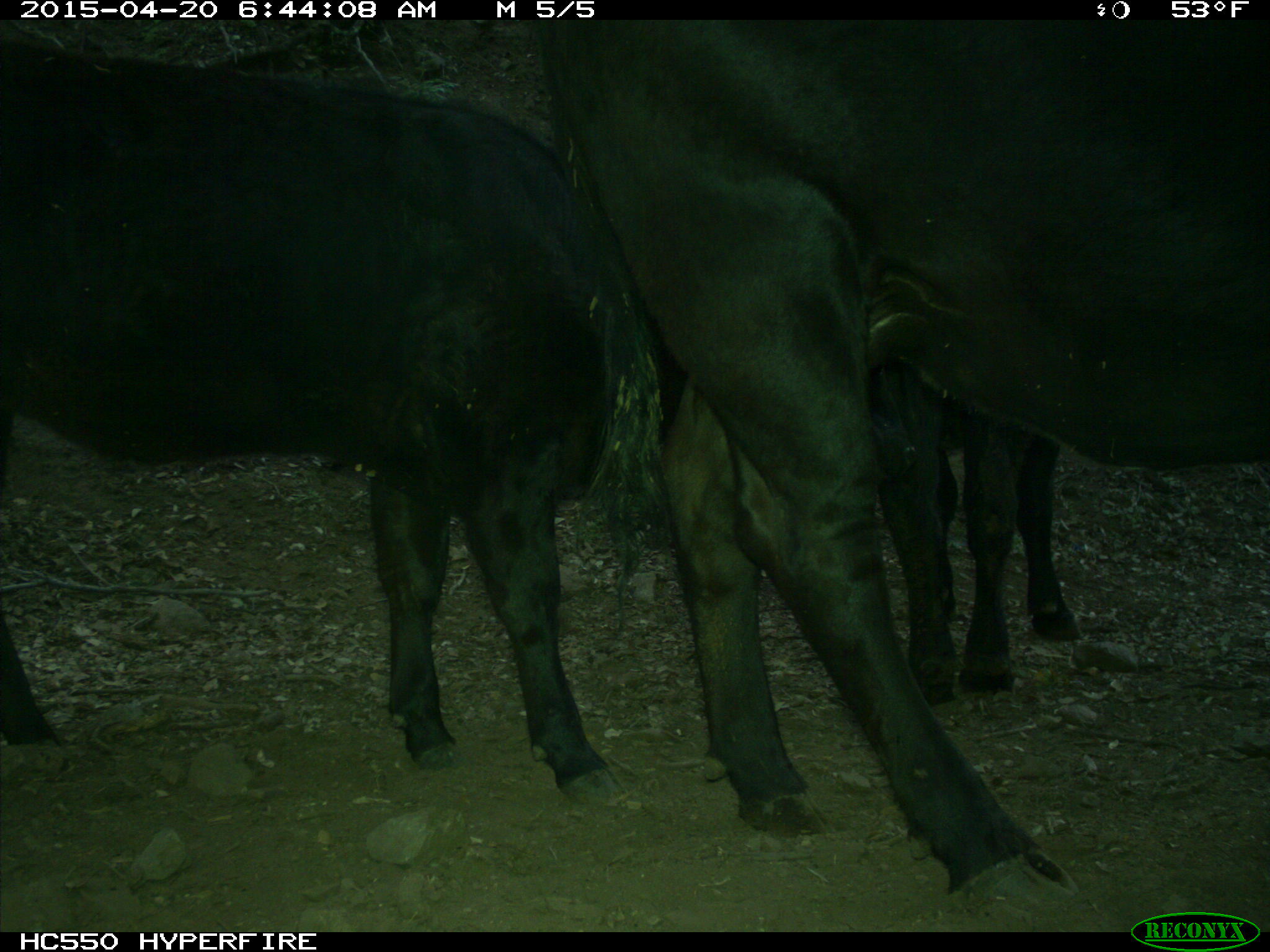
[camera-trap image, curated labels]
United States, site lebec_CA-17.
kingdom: Animalia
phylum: Chordata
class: Mammalia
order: Artiodactyla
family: Bovidae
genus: Bos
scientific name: Bos taurus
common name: domestic cow